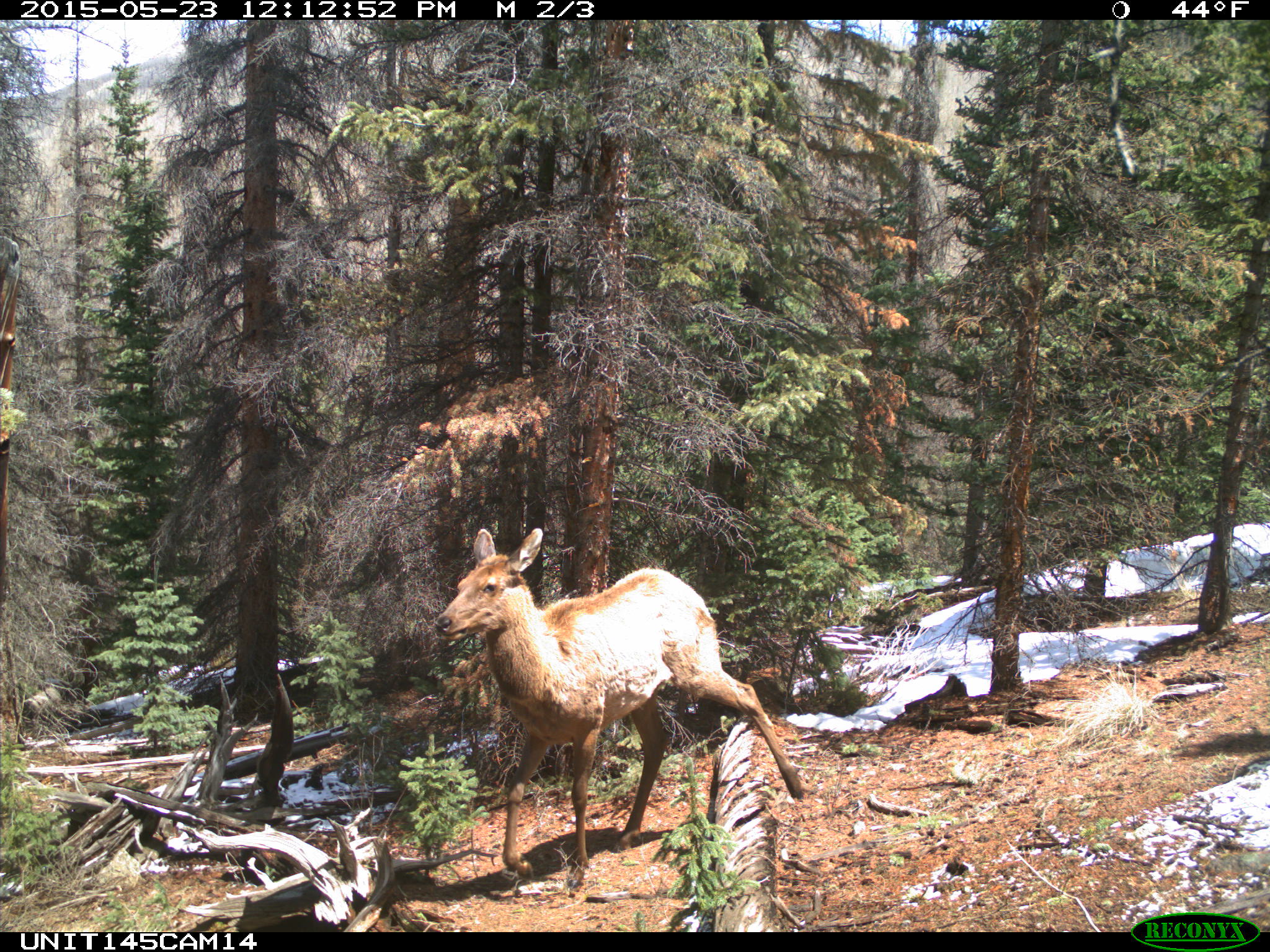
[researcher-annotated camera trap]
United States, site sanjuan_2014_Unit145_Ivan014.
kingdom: Animalia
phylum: Chordata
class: Mammalia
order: Artiodactyla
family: Cervidae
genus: Cervus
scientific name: Cervus elaphus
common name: red deer